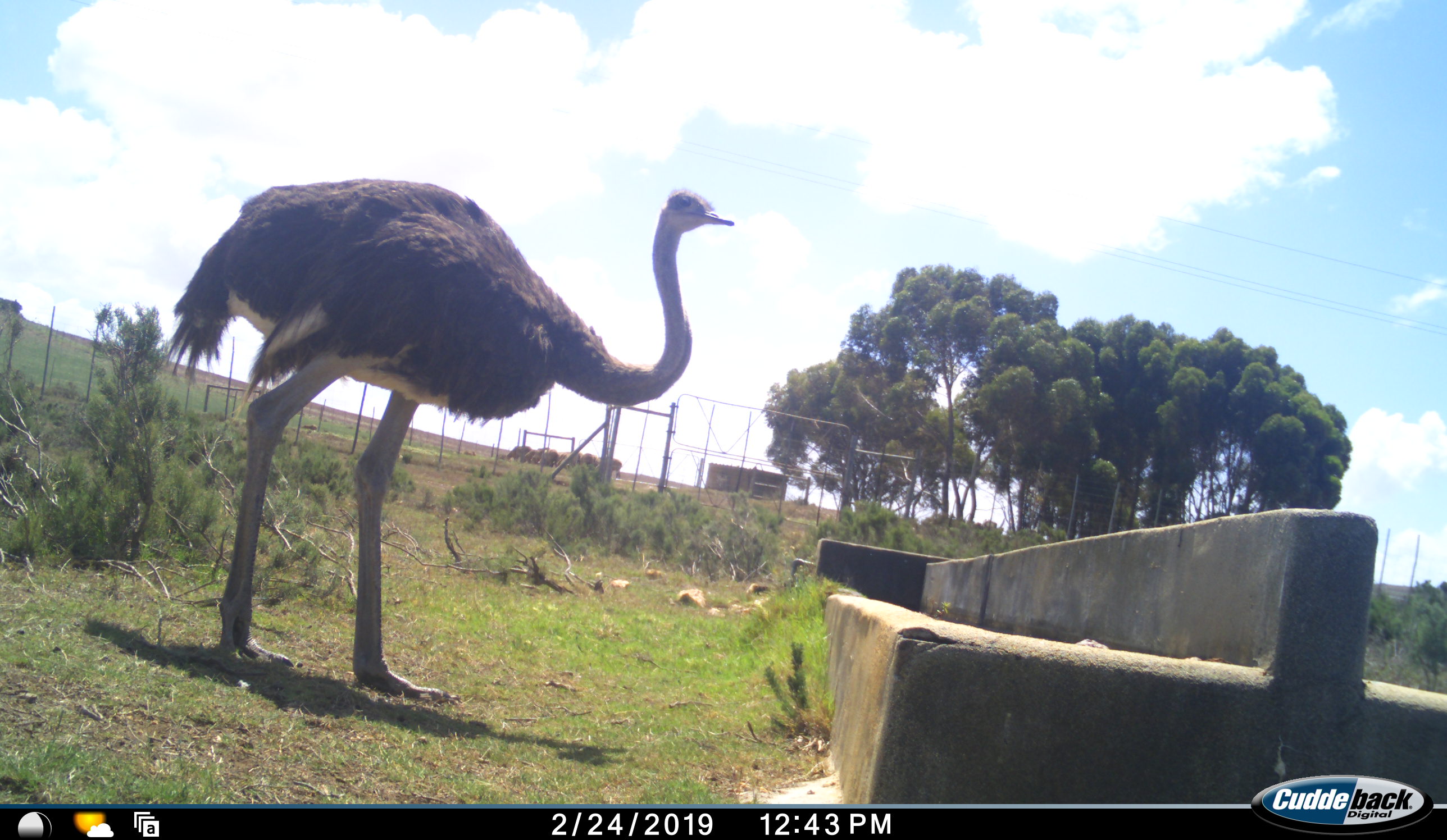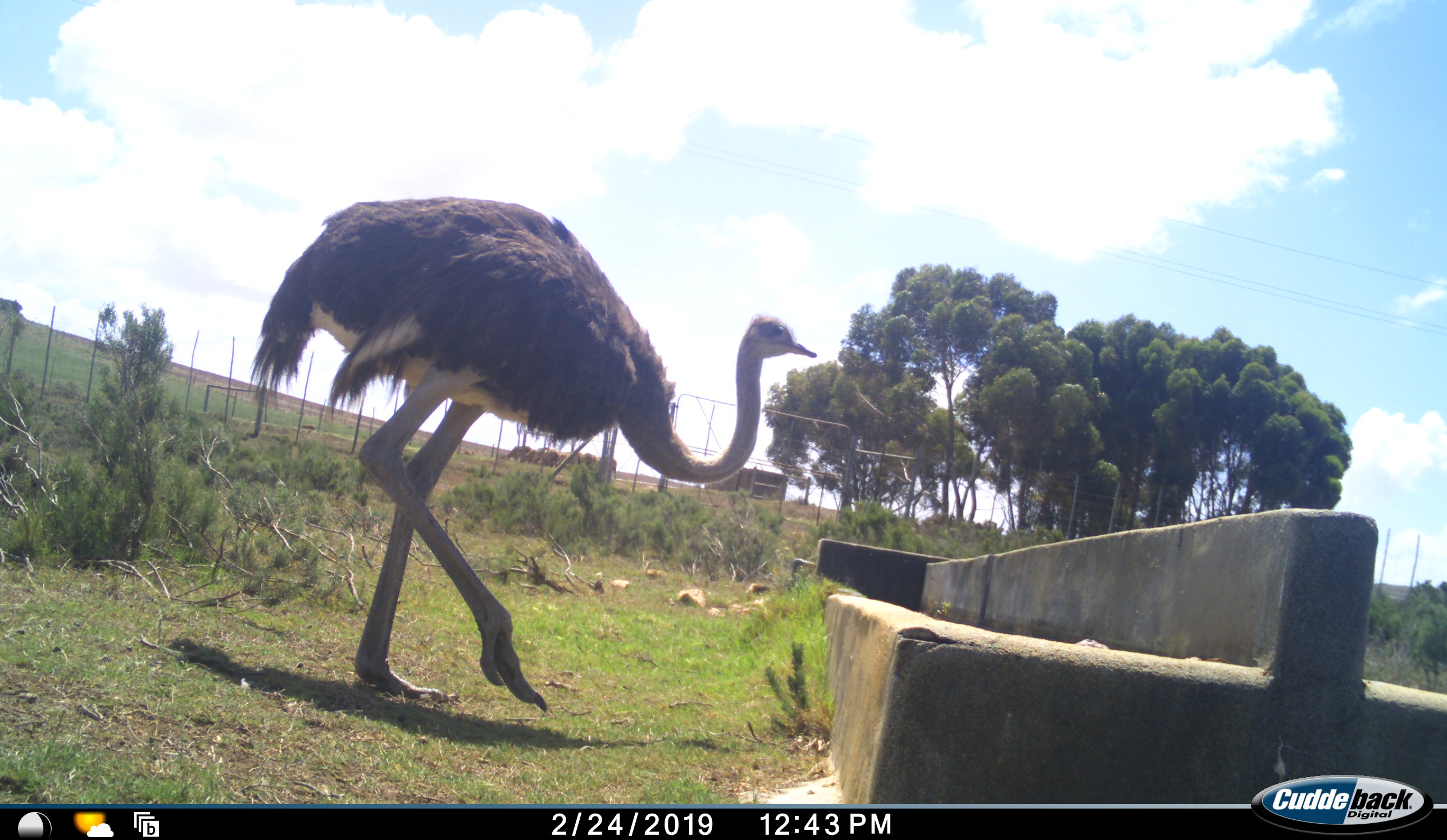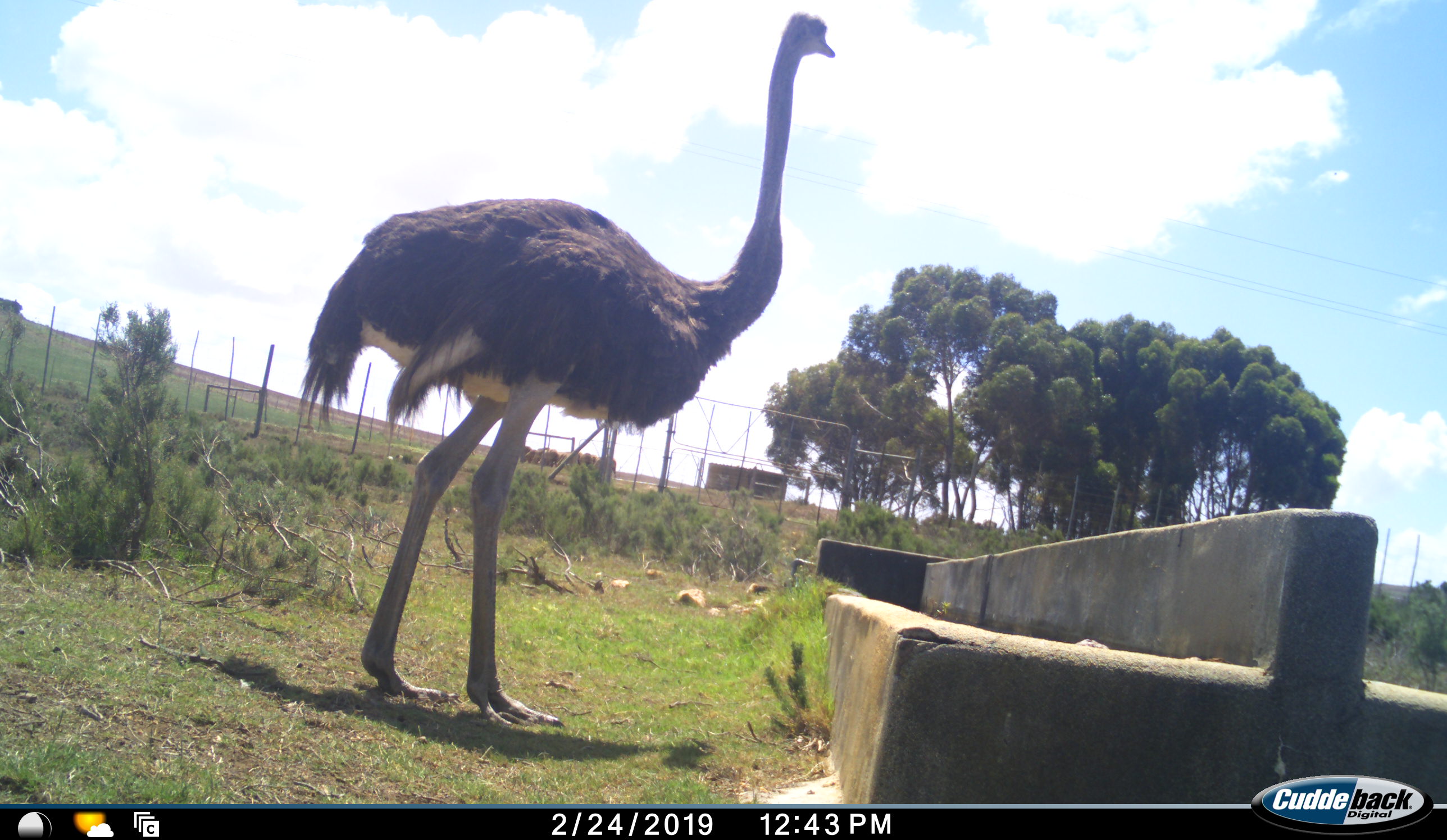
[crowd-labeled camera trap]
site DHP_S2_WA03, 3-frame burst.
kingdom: Animalia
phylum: Chordata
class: Aves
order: Struthioniformes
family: Struthionidae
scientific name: Struthionidae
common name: ostrich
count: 1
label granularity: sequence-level